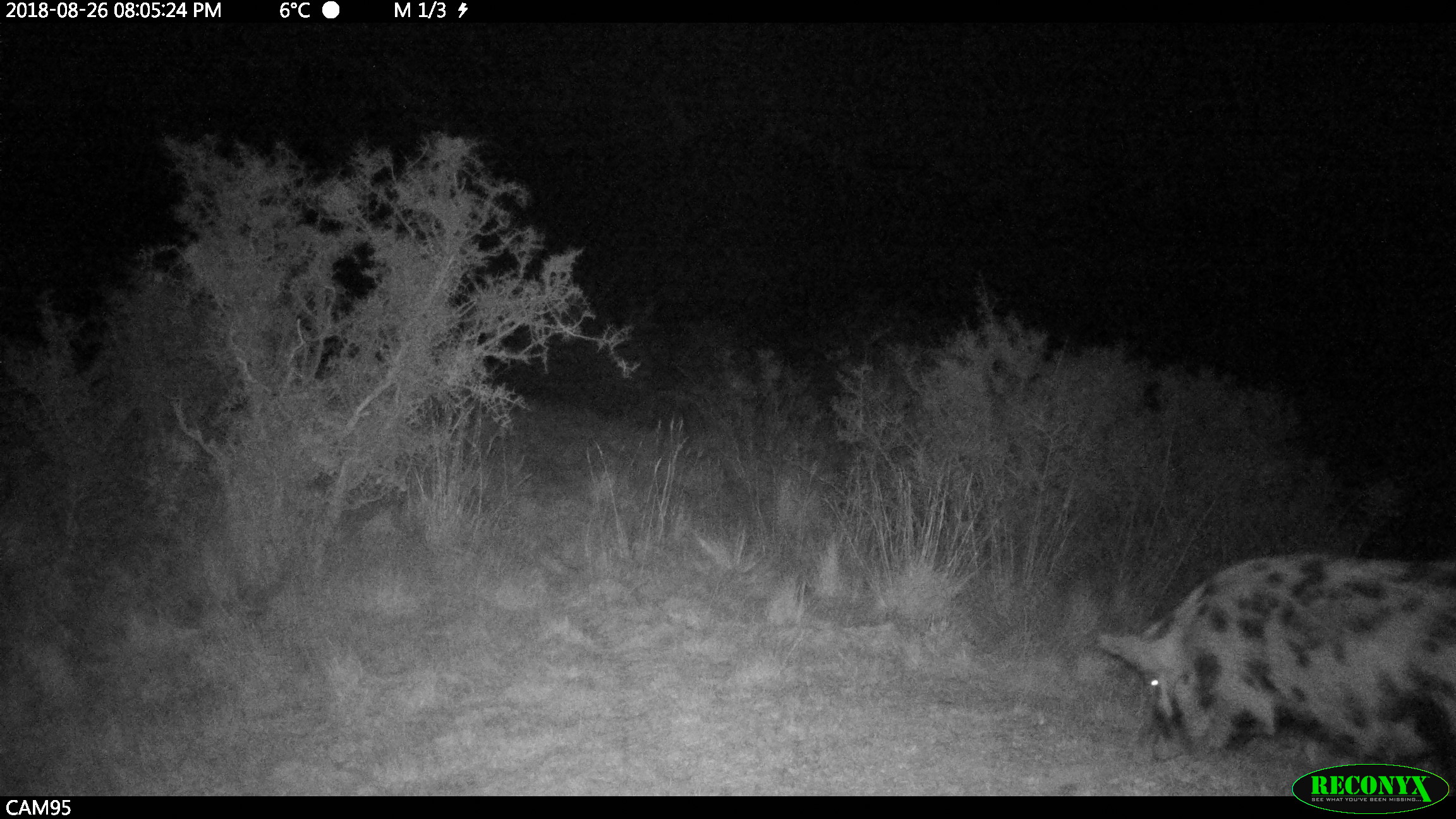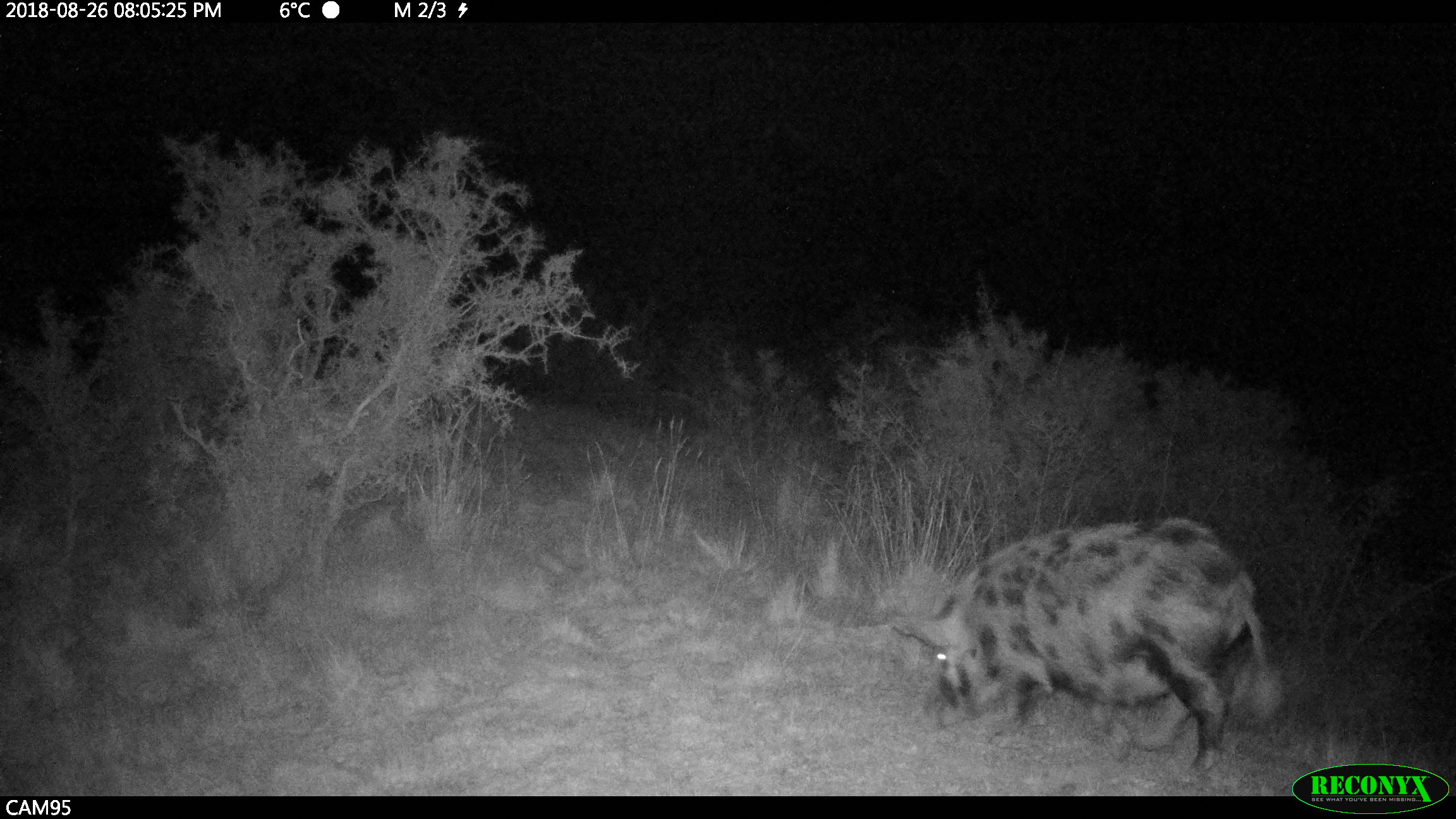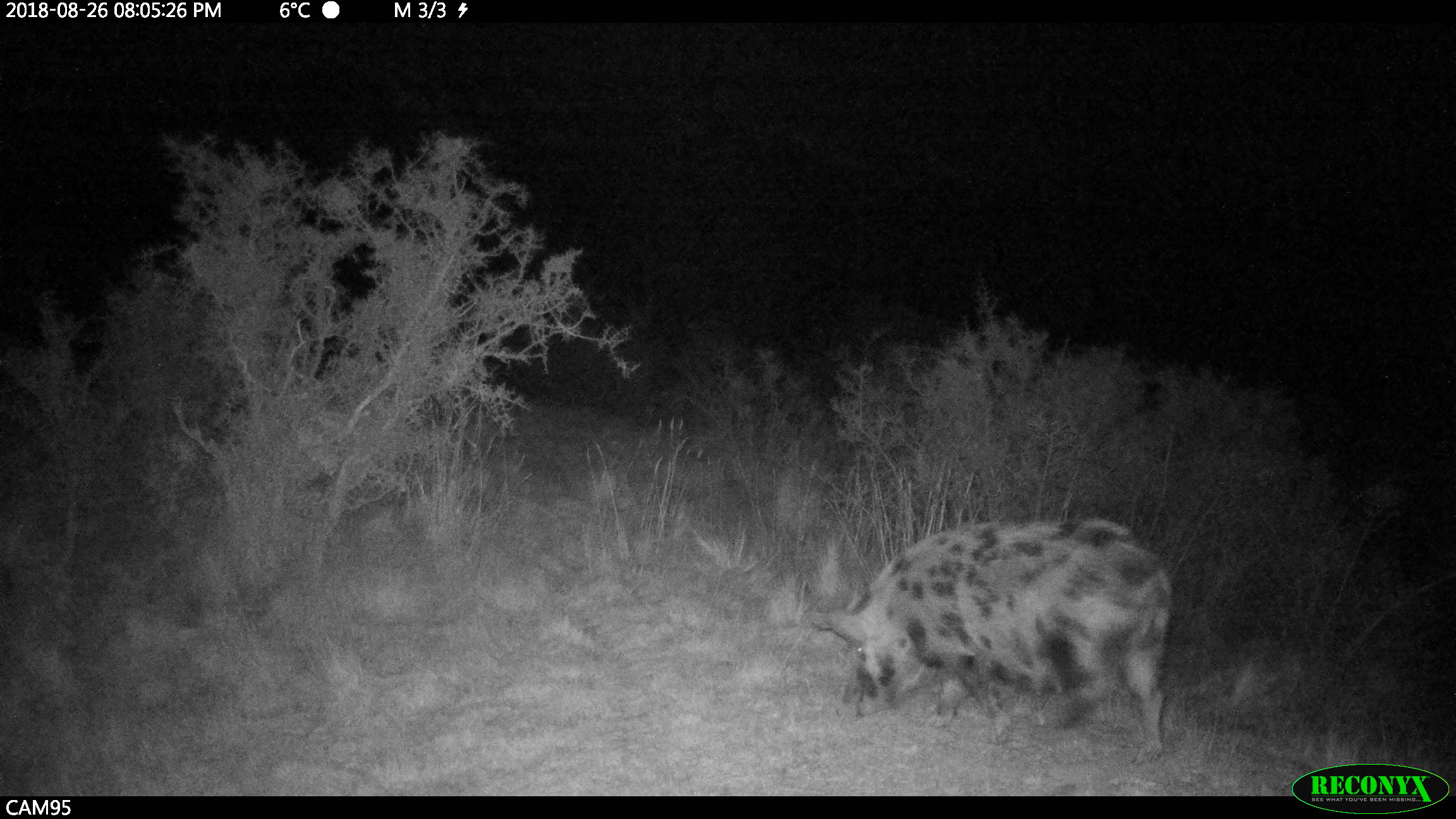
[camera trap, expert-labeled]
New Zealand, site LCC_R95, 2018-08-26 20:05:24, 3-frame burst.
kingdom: Animalia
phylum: Chordata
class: Mammalia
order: Artiodactyla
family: Suidae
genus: Sus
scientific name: Sus scrofa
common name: pig